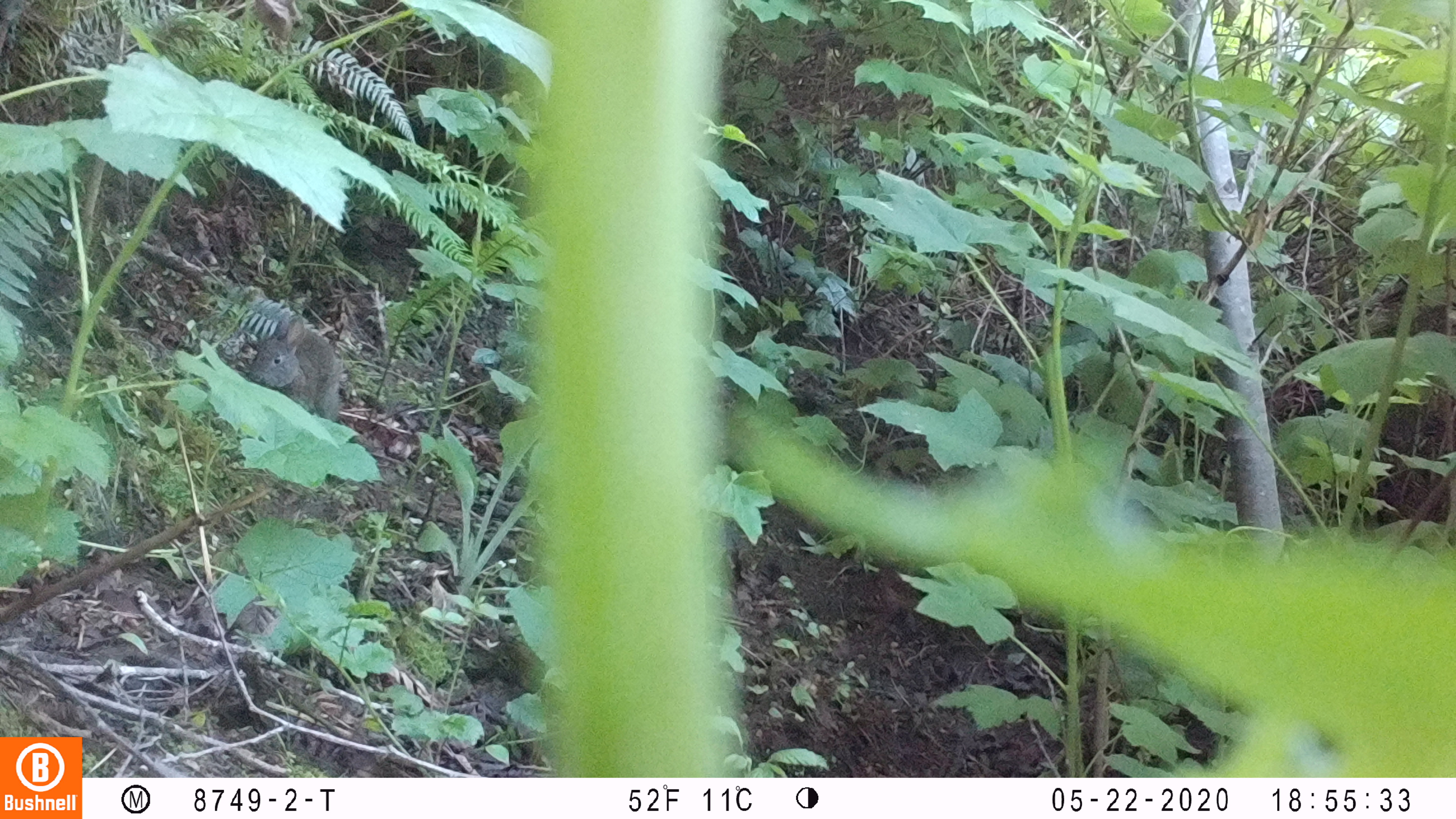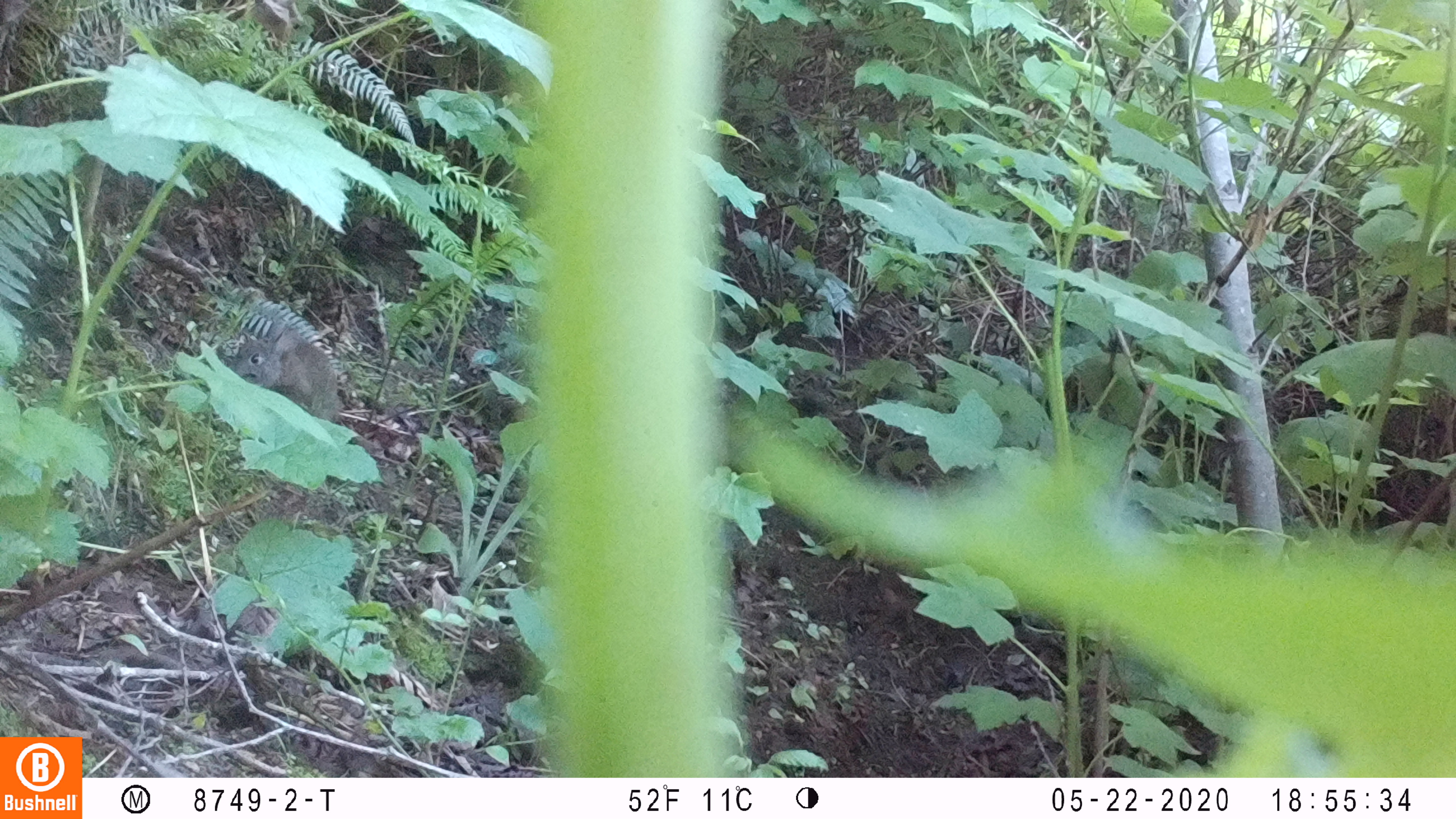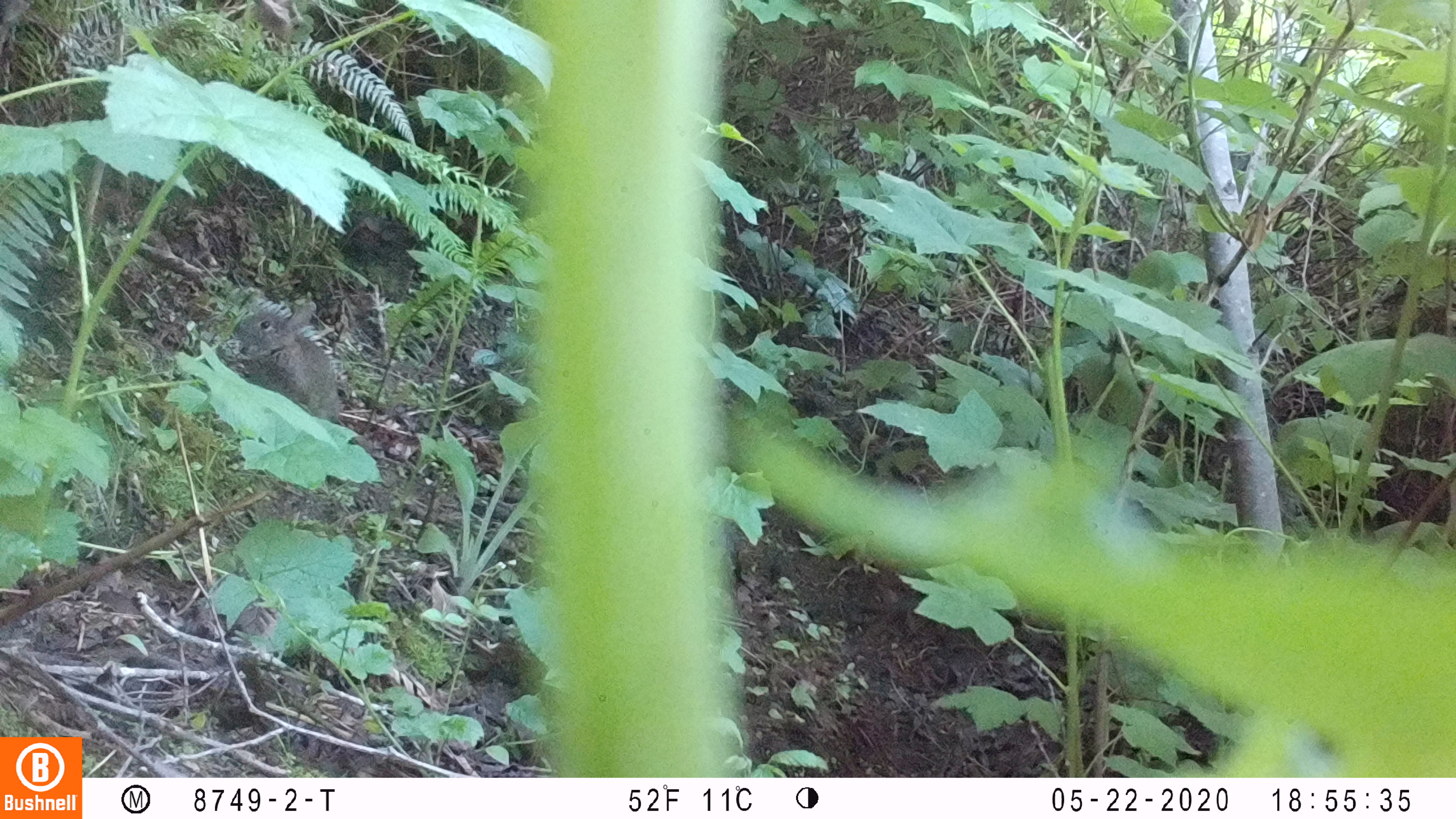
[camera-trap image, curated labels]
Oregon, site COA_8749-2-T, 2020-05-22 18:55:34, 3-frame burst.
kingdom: Animalia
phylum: Chordata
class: Mammalia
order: Lagomorpha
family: Leporidae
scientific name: Leporidae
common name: hares and rabbits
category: leporidae family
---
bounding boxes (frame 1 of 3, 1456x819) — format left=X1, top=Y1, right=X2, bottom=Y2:
leporidae family: left=247, top=308, right=347, bottom=424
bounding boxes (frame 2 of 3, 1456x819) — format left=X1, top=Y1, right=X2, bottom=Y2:
leporidae family: left=225, top=319, right=343, bottom=422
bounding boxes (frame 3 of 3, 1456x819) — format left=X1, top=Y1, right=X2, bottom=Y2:
leporidae family: left=236, top=296, right=347, bottom=428